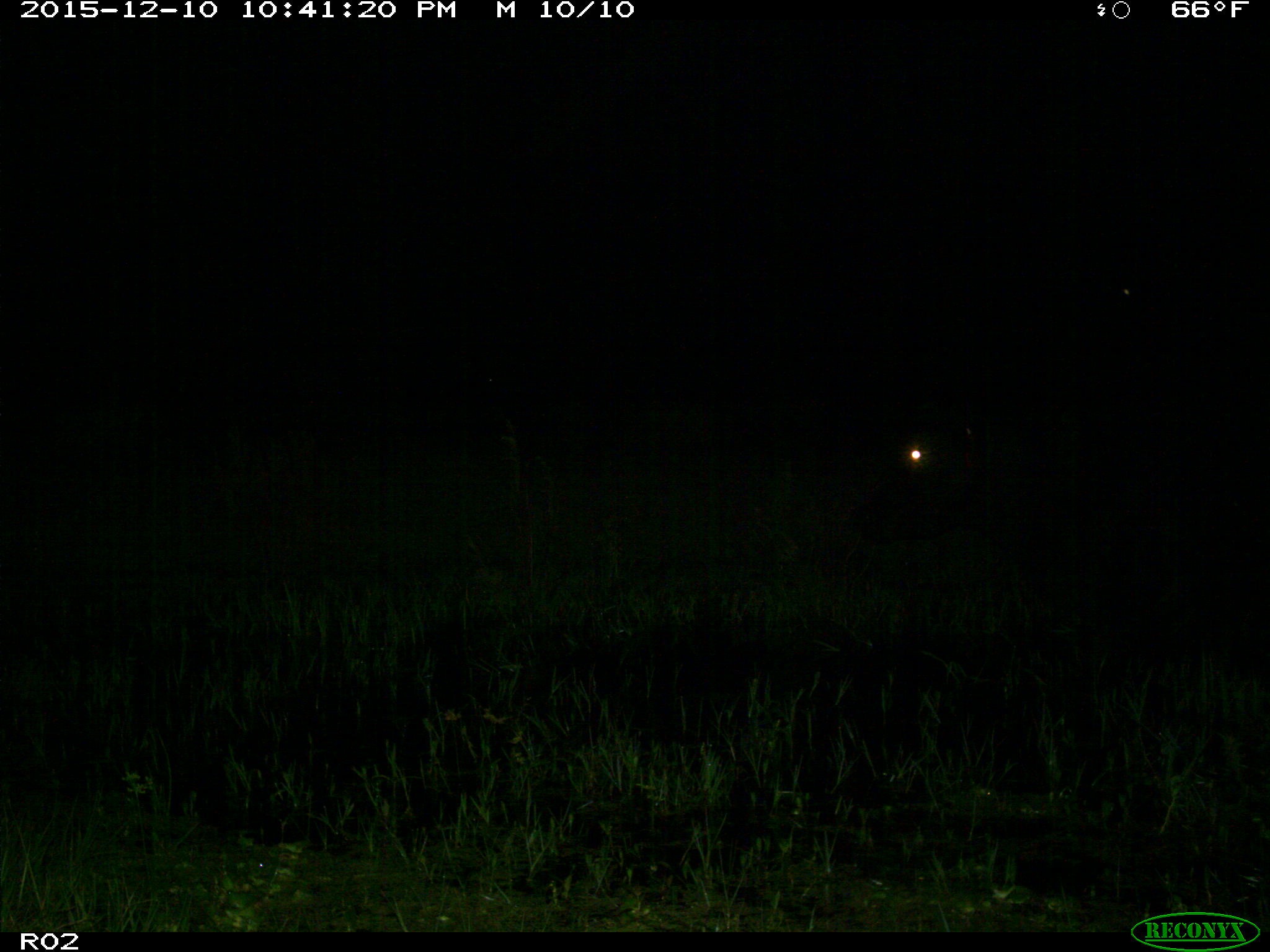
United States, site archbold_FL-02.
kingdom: Animalia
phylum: Chordata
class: Mammalia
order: Artiodactyla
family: Bovidae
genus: Bos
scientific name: Bos taurus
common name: domestic cow